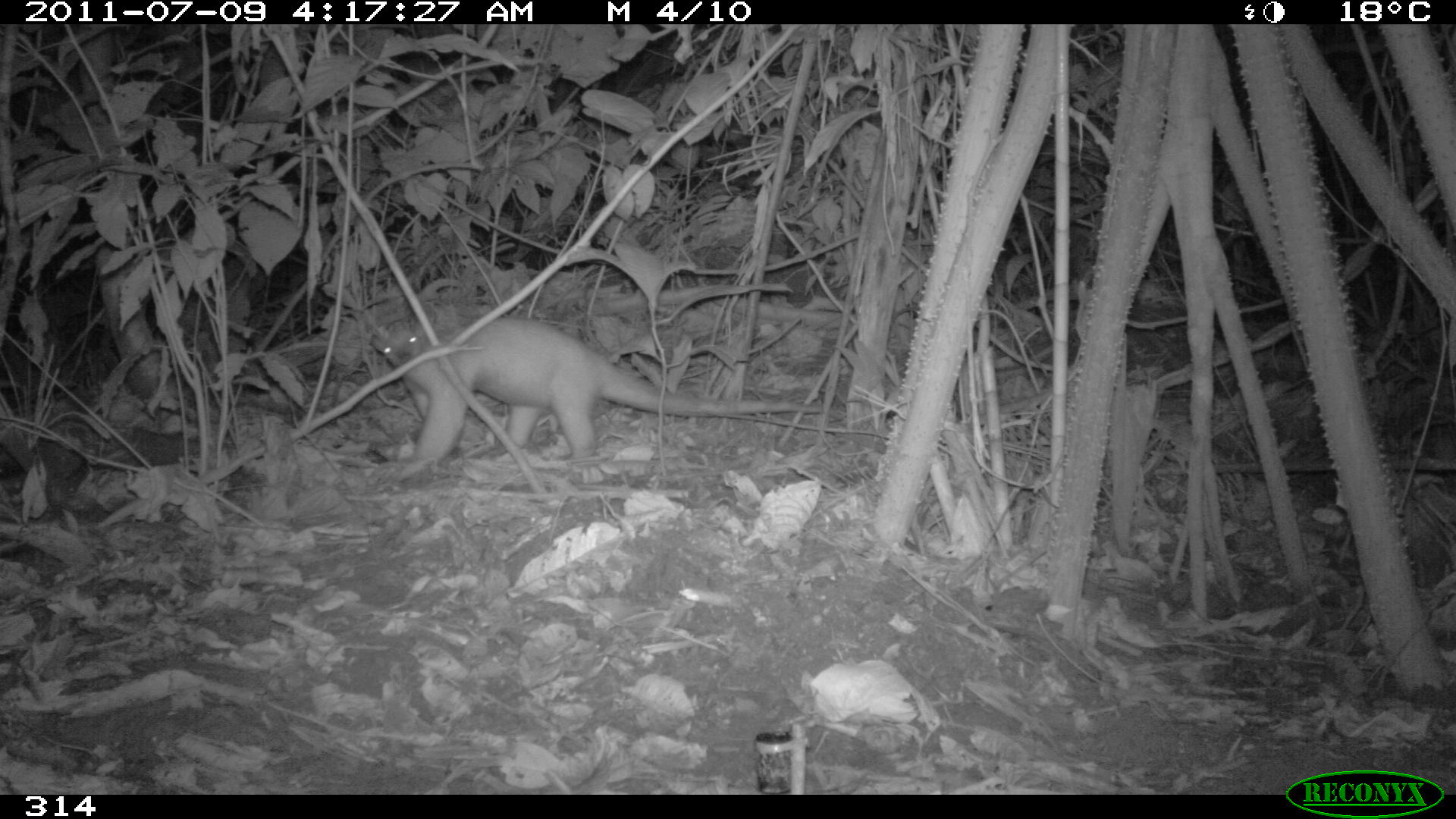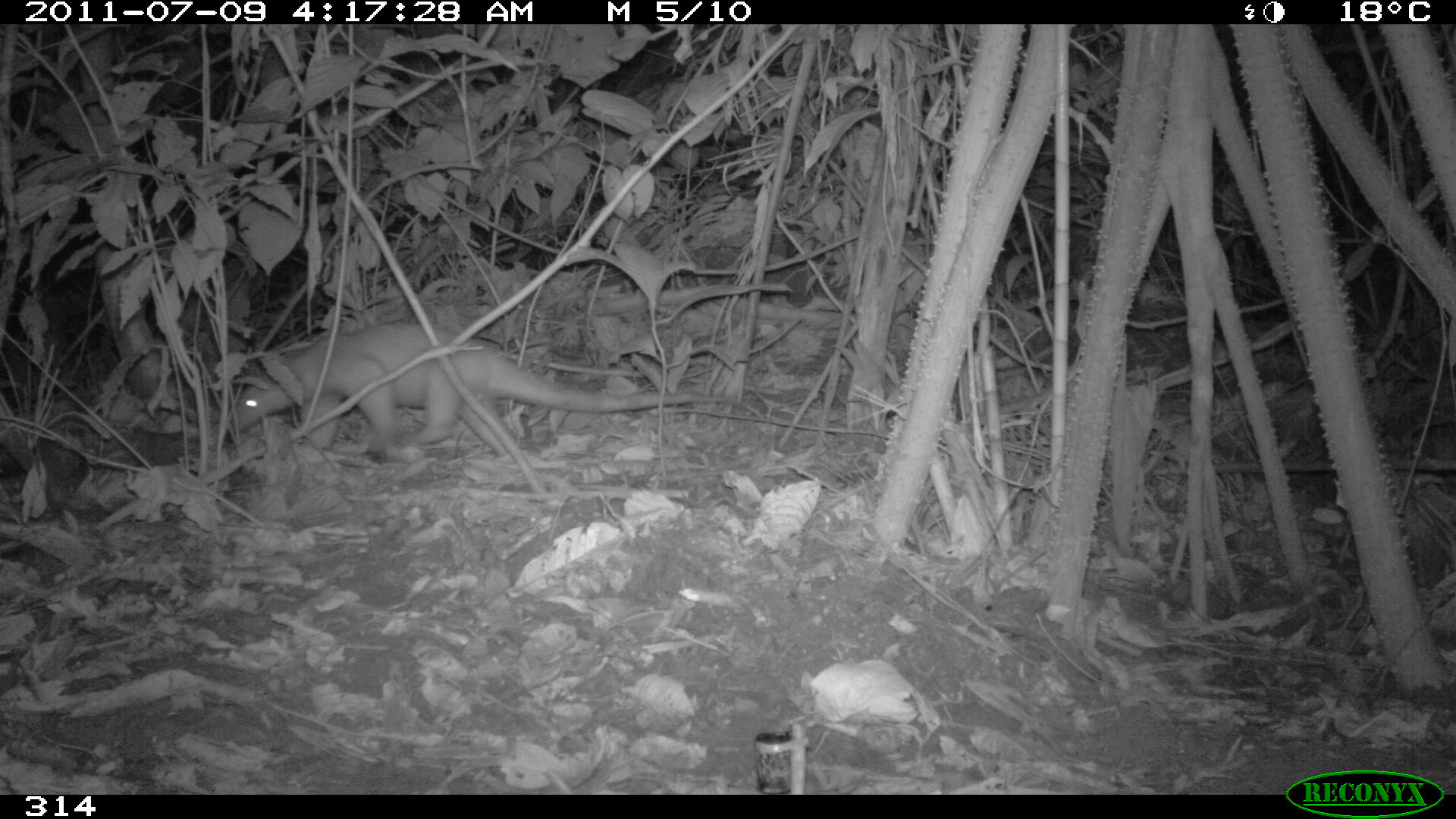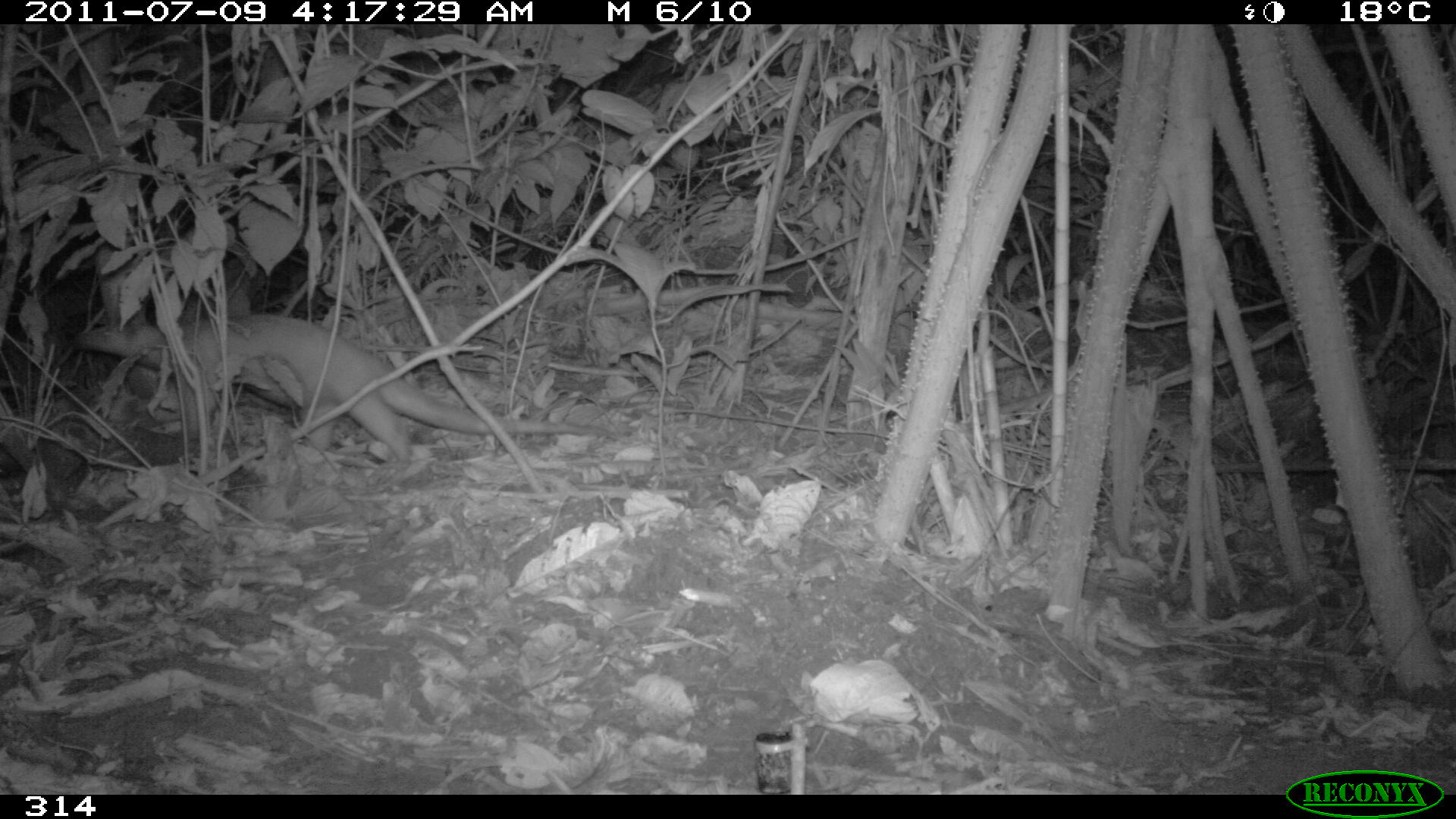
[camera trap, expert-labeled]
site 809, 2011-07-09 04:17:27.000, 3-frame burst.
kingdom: Animalia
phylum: Chordata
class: Mammalia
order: Pilosa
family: Myrmecophagidae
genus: Tamandua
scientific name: Tamandua tetradactyla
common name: southern tamandua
Tamandua tetradactyla (southern tamandua).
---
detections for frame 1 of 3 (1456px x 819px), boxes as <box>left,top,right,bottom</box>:
tamandua tetradactyla: <box>364,315,829,482</box>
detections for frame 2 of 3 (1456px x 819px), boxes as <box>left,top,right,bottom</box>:
tamandua tetradactyla: <box>232,322,767,462</box>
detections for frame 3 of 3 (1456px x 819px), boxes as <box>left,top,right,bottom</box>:
tamandua tetradactyla: <box>78,314,629,465</box>